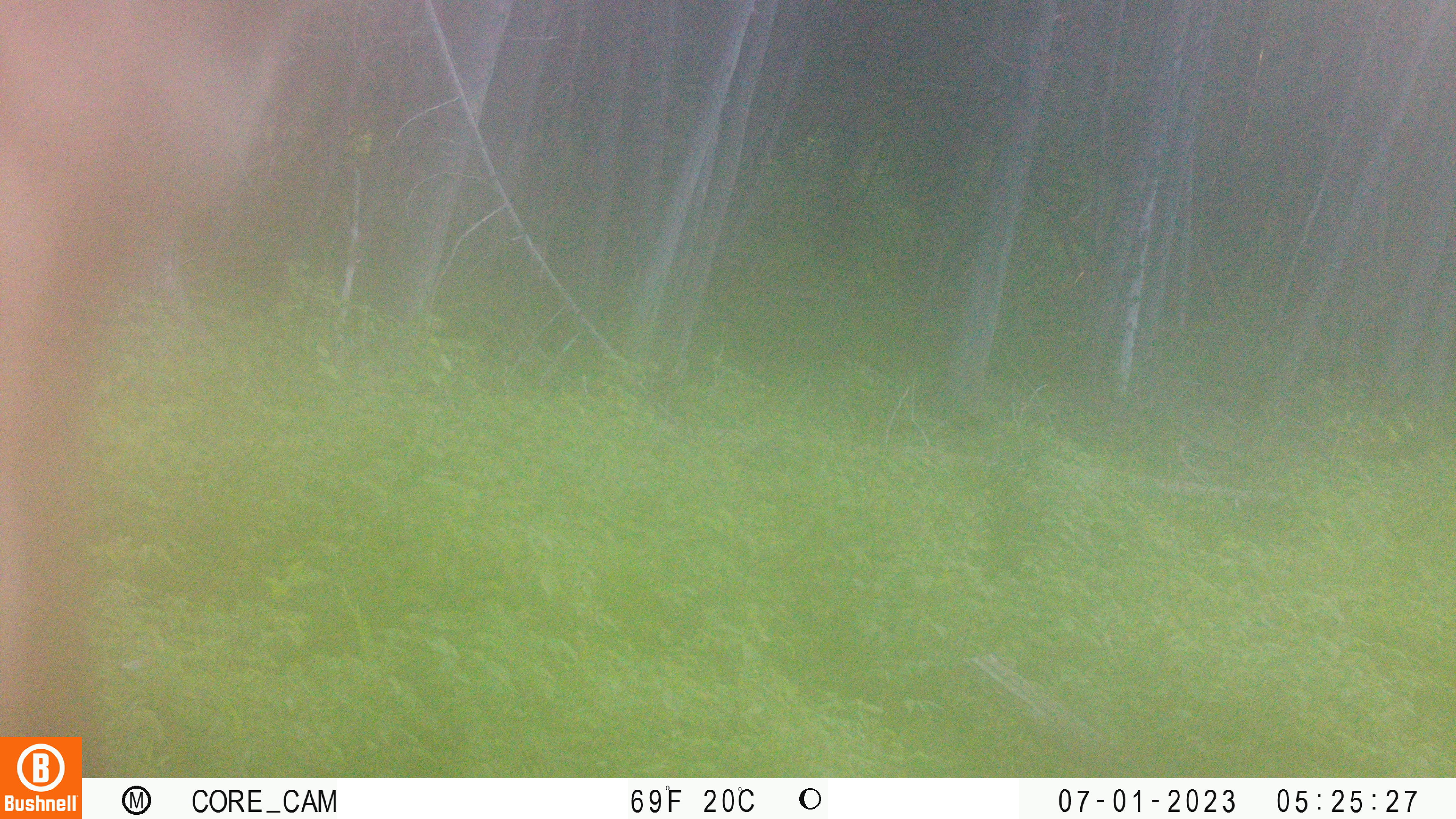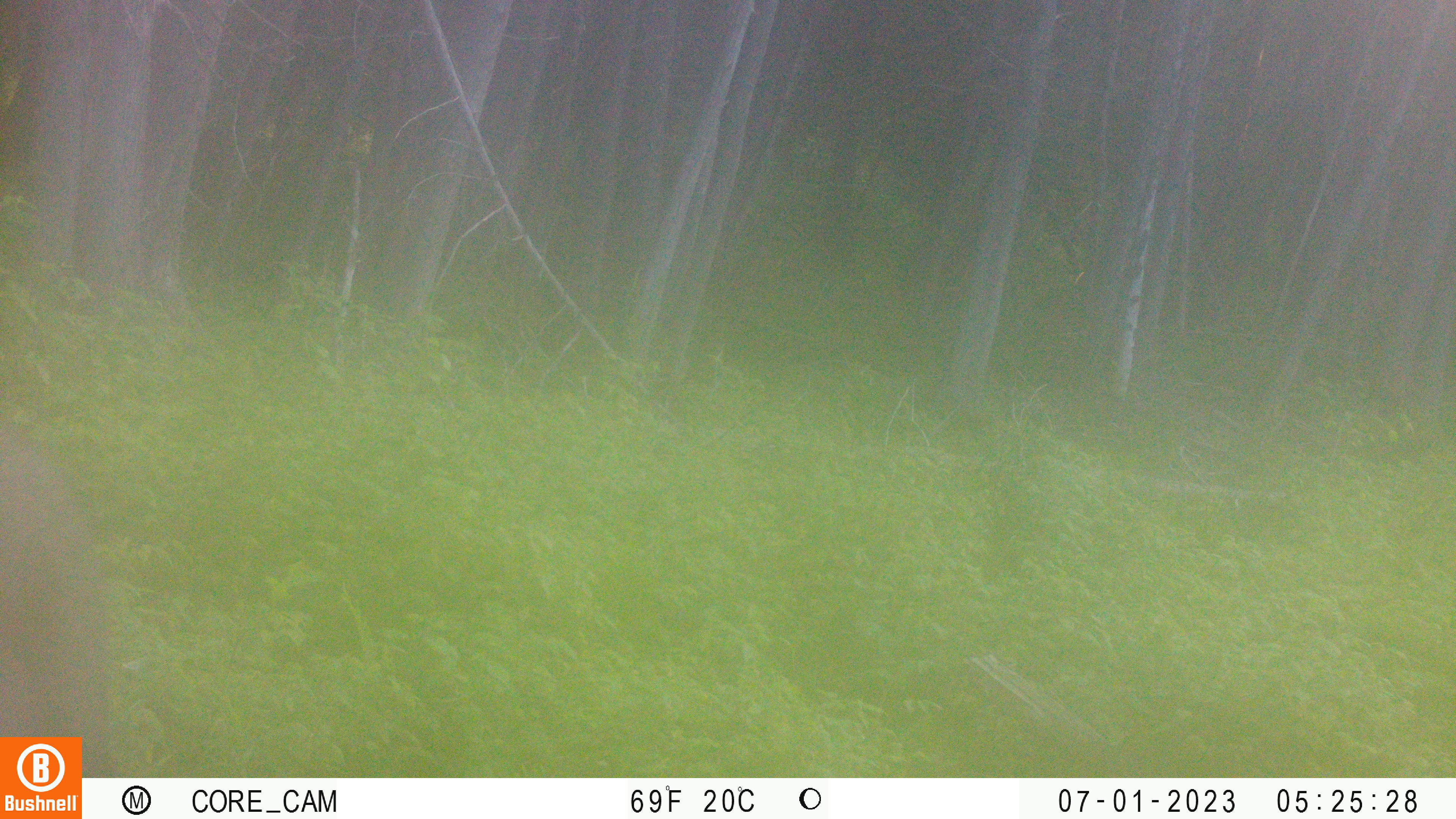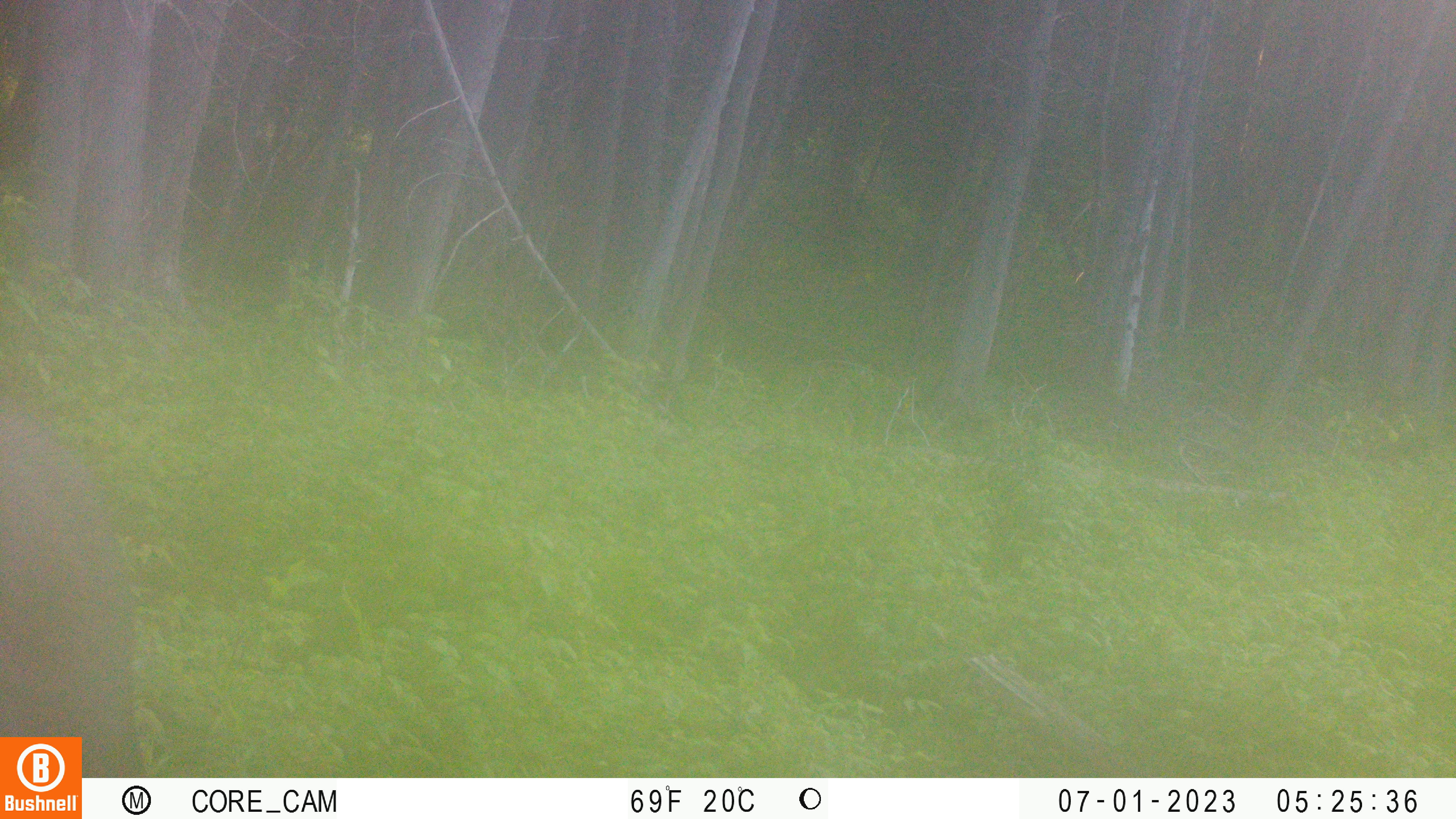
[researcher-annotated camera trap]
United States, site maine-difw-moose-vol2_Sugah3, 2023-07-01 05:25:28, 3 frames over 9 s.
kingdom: Animalia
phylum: Chordata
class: Mammalia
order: Artiodactyla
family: Cervidae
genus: Alces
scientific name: Alces alces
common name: moose